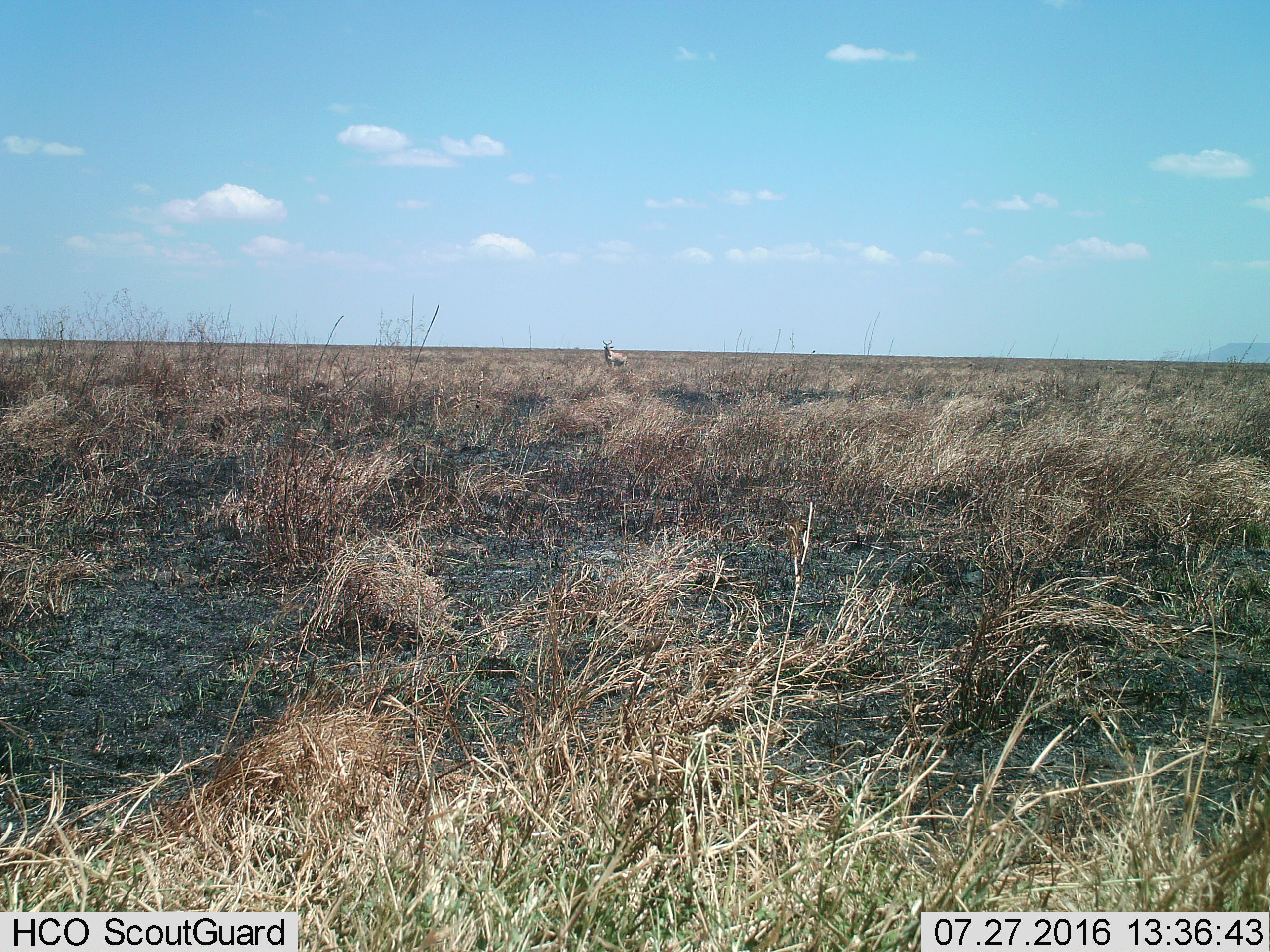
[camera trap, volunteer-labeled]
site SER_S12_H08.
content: unidentified animal